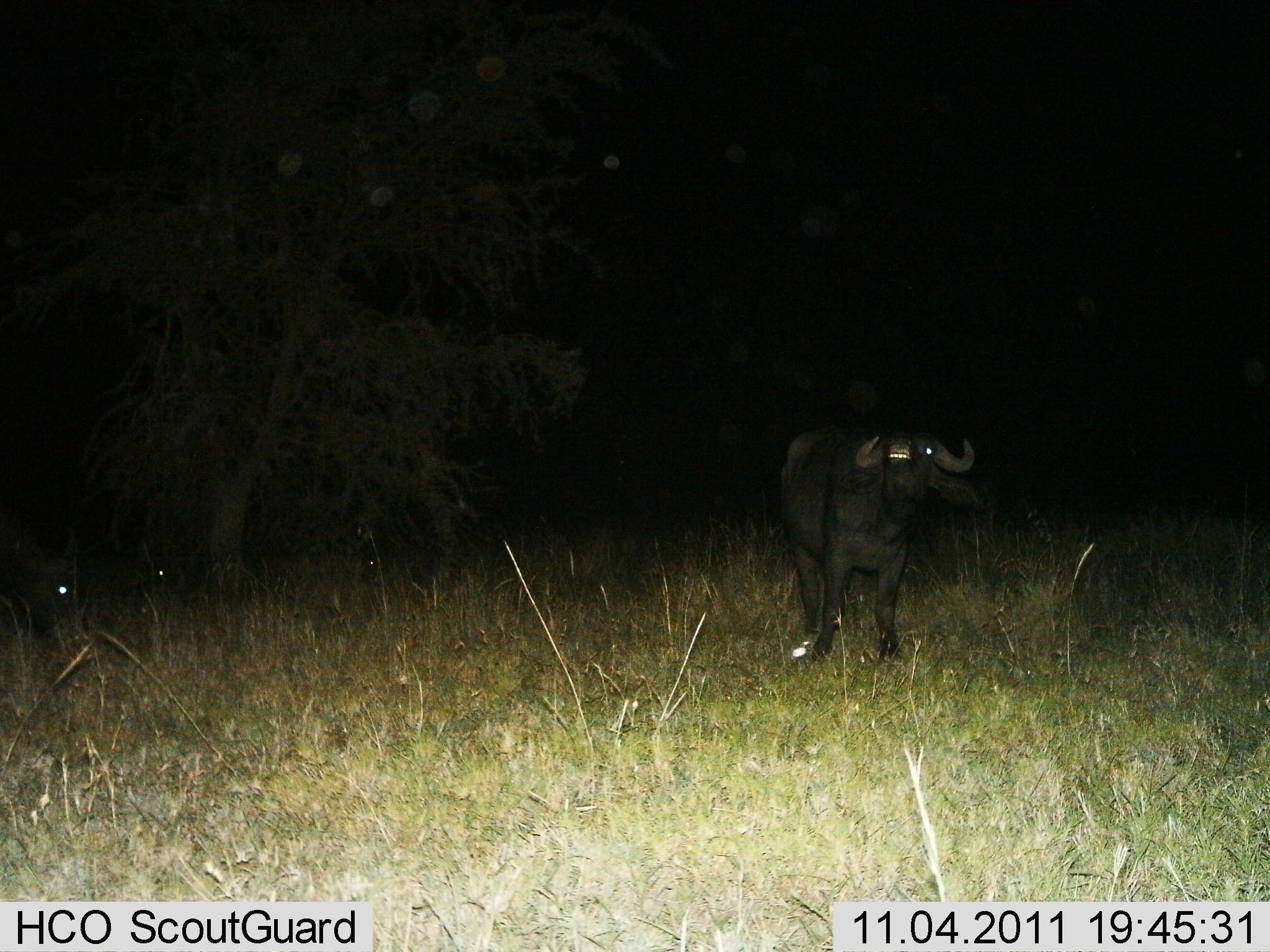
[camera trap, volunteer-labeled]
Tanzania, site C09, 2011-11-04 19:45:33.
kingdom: Animalia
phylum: Chordata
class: Mammalia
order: Artiodactyla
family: Bovidae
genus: Syncerus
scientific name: Syncerus caffer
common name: cape buffalo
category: buffalo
Buffalo (cape buffalo) (Syncerus caffer), count 1. Behavior (volunteer vote fractions): standing 80%, resting 0%, moving 20%, interacting 0%. Young present (vote fraction): 10%. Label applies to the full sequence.